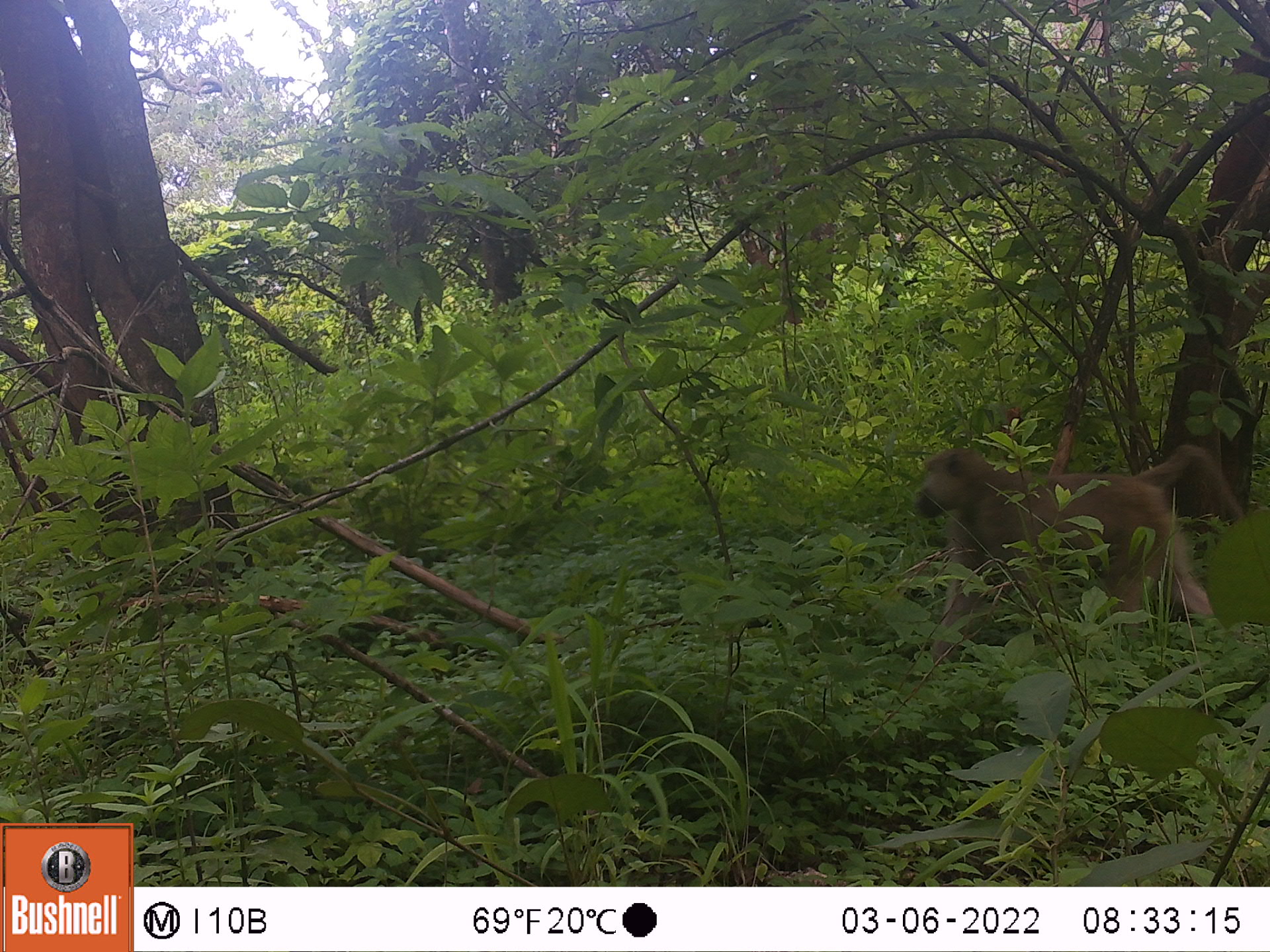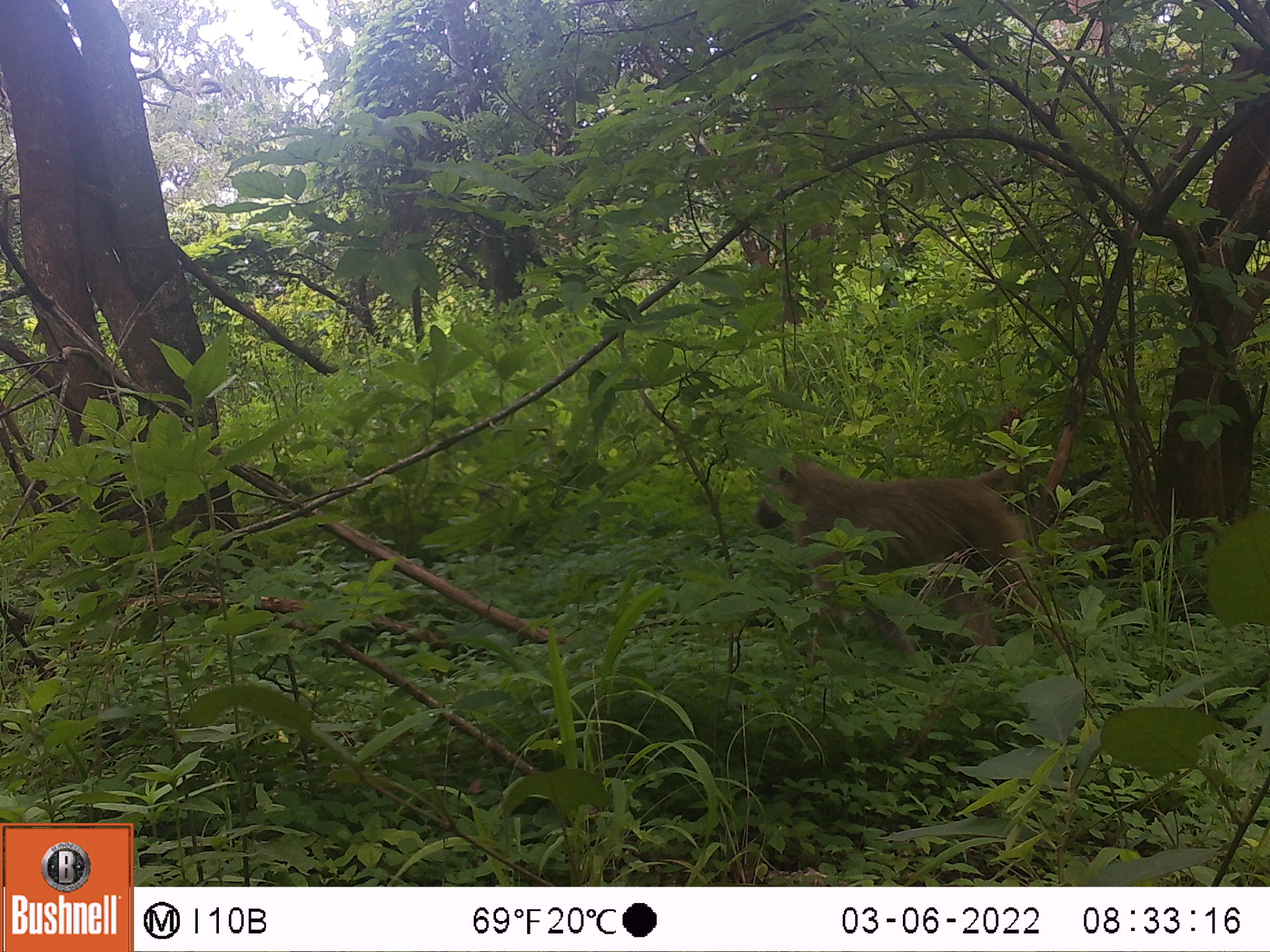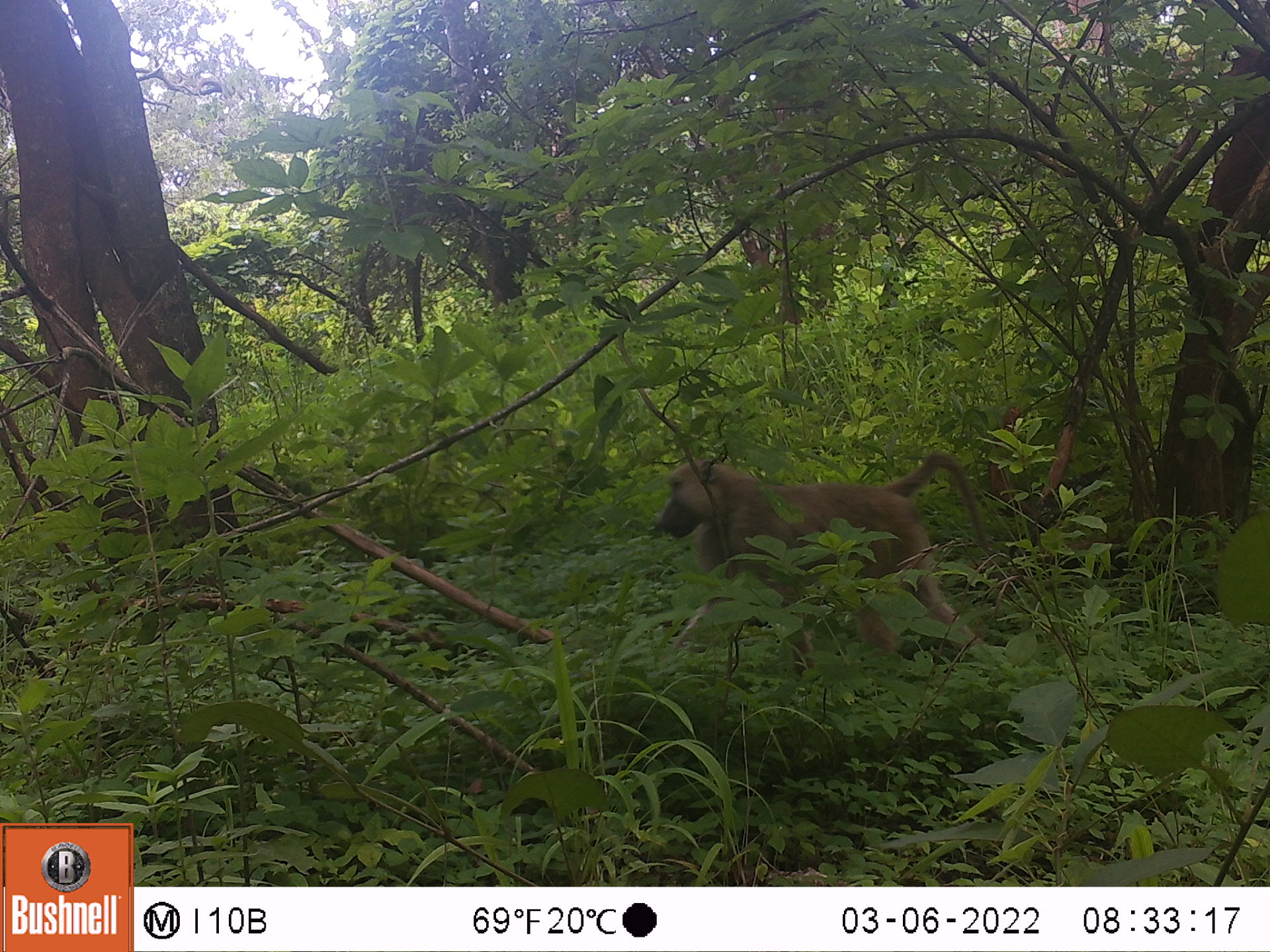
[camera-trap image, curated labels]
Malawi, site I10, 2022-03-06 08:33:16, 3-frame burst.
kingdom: Animalia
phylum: Chordata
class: Mammalia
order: Primates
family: Cercopithecidae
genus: Papio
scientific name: Papio cynocephalus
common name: yellow baboon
Yellow baboon (Papio cynocephalus), count 1.